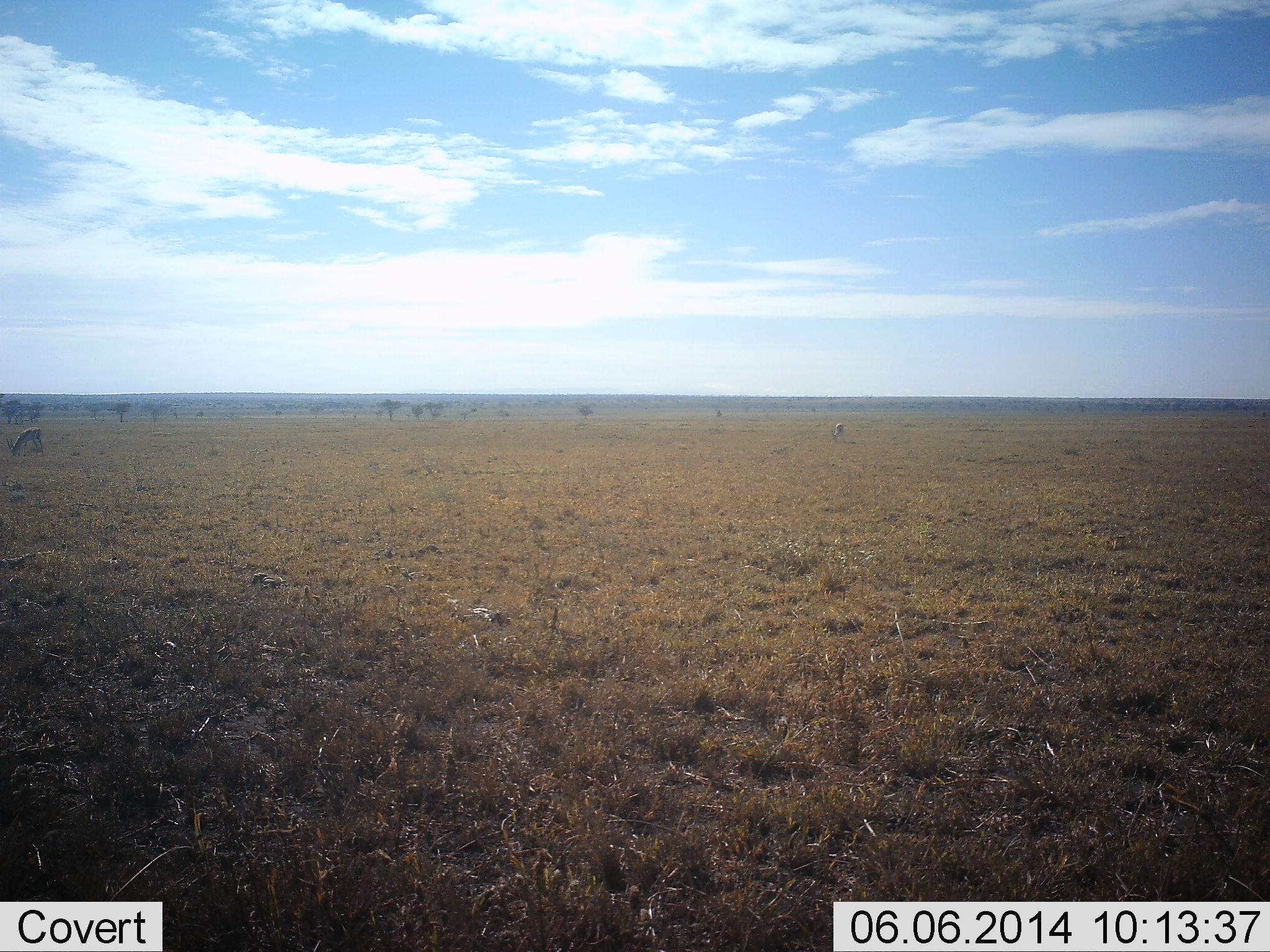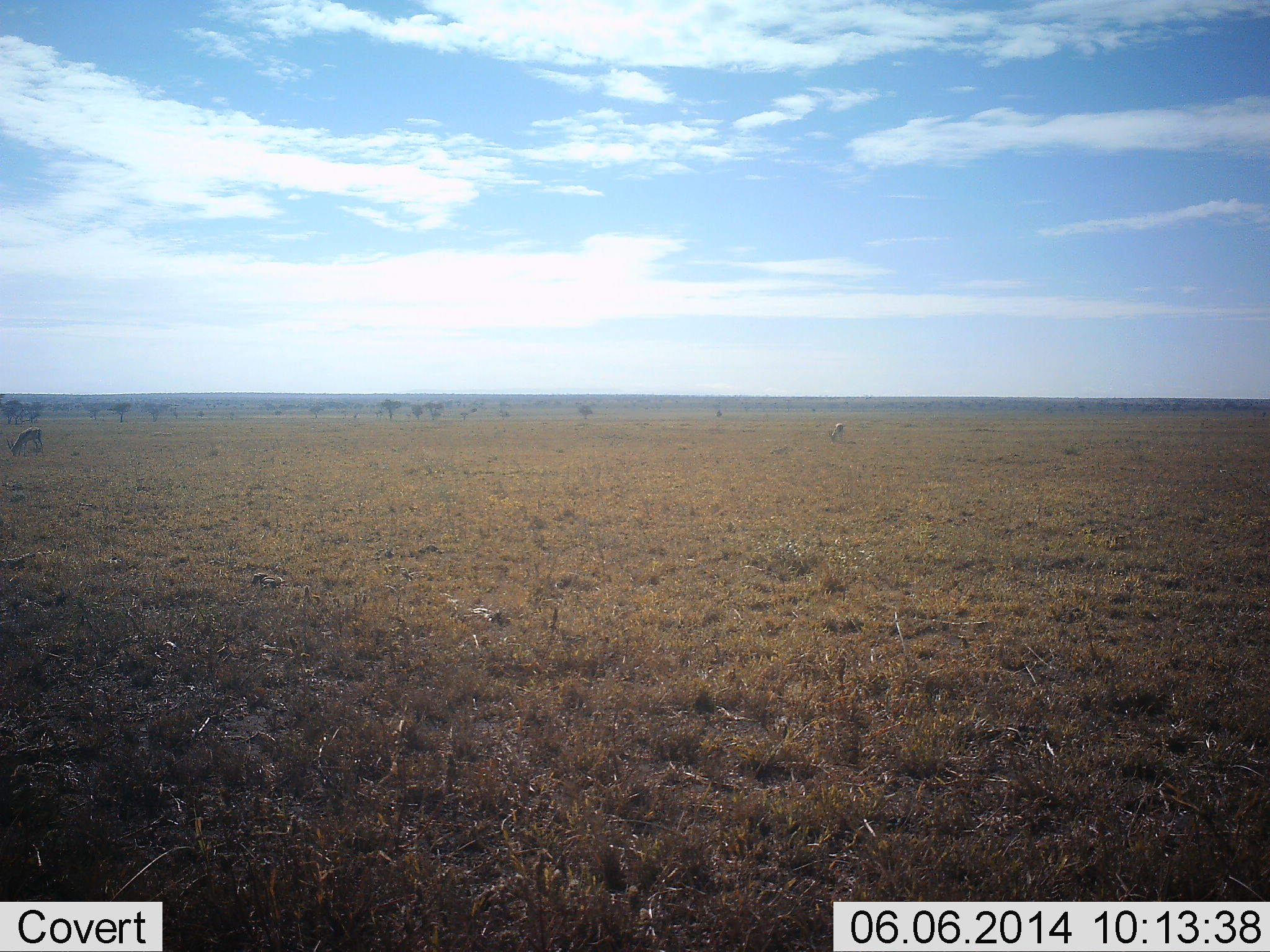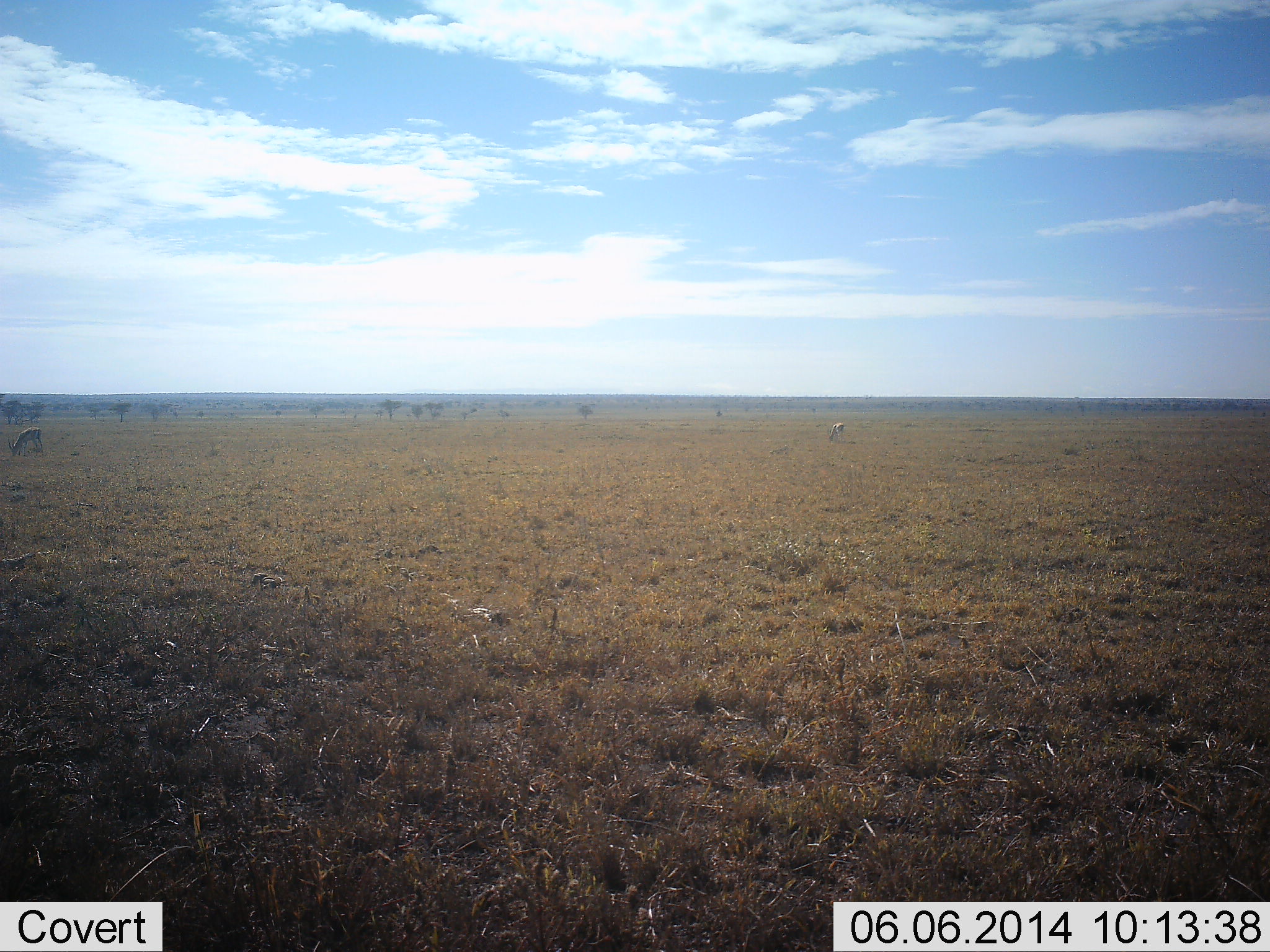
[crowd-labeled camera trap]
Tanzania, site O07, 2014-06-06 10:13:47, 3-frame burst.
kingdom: Animalia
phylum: Chordata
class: Mammalia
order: Artiodactyla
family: Bovidae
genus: Eudorcas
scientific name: Eudorcas thomsonii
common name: thomson's gazelle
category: gazellethomsons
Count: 2.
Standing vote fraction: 20%.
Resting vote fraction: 0%.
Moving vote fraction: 0%.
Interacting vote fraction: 0%.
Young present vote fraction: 0%.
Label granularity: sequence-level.